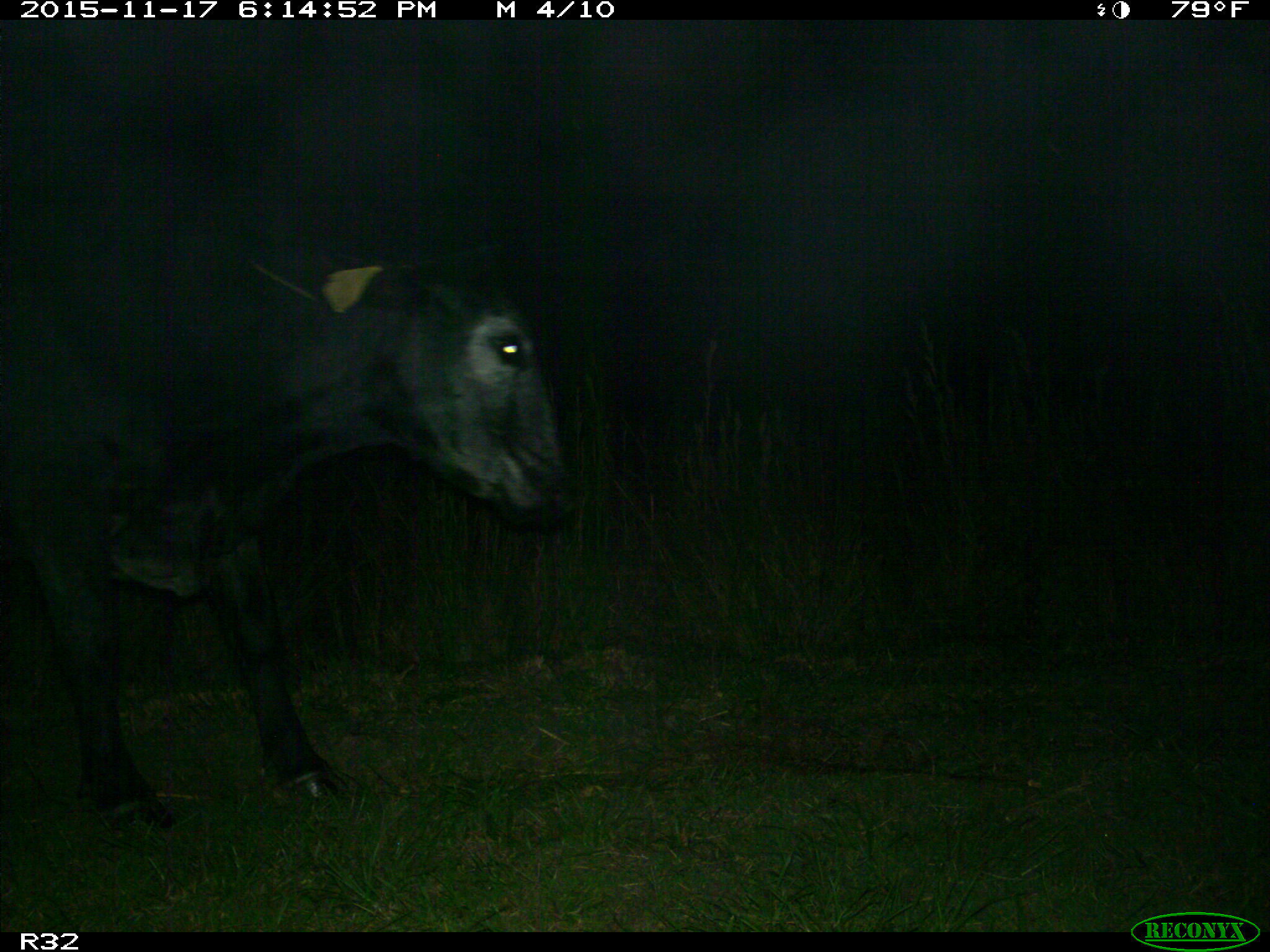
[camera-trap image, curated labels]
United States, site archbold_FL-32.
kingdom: Animalia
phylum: Chordata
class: Mammalia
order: Artiodactyla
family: Bovidae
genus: Bos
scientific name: Bos taurus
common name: domestic cow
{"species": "Bos taurus (domestic cow)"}